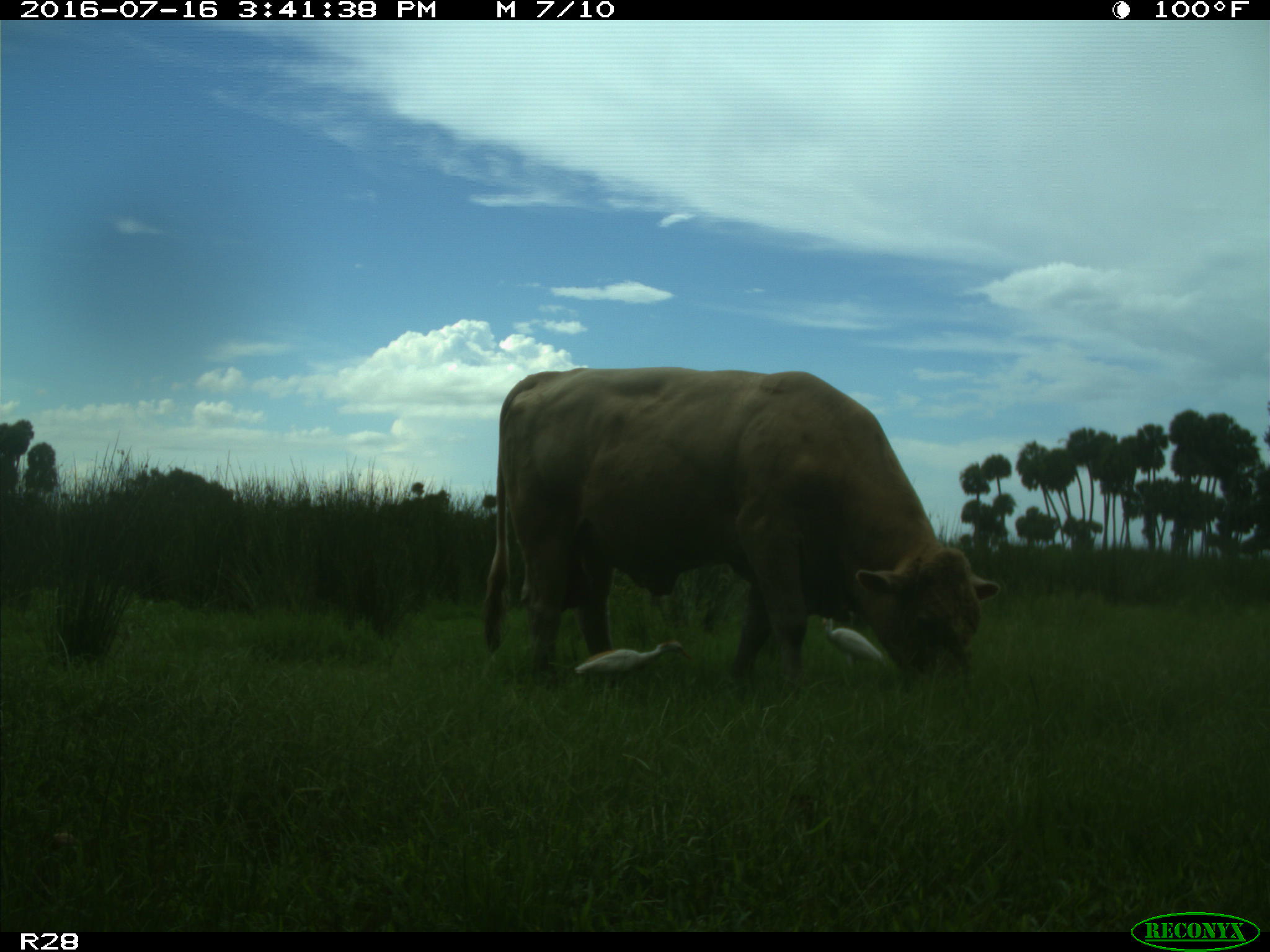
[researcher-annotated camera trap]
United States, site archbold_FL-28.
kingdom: Animalia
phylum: Chordata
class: Mammalia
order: Artiodactyla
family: Bovidae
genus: Bos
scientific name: Bos taurus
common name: domestic cow